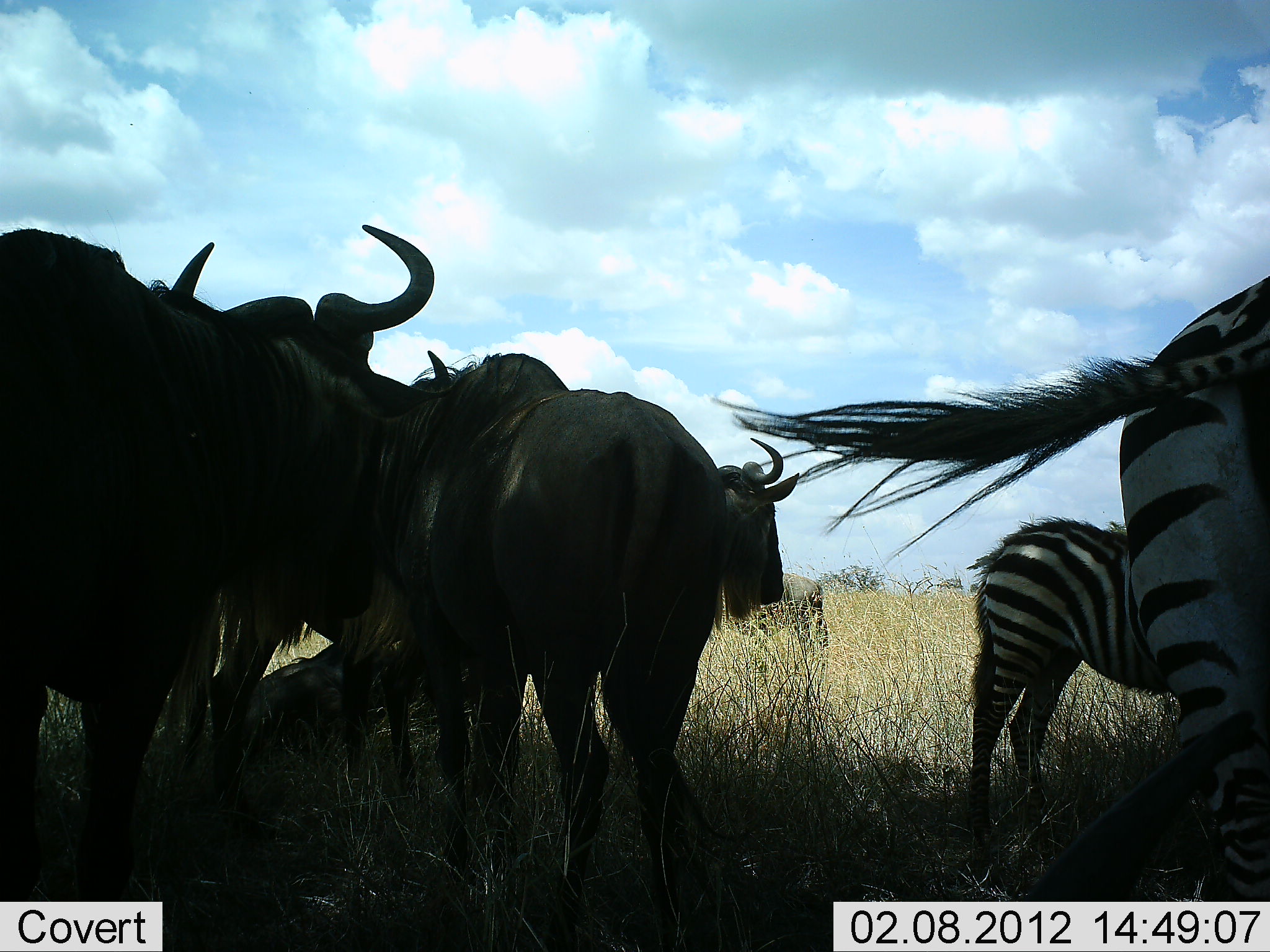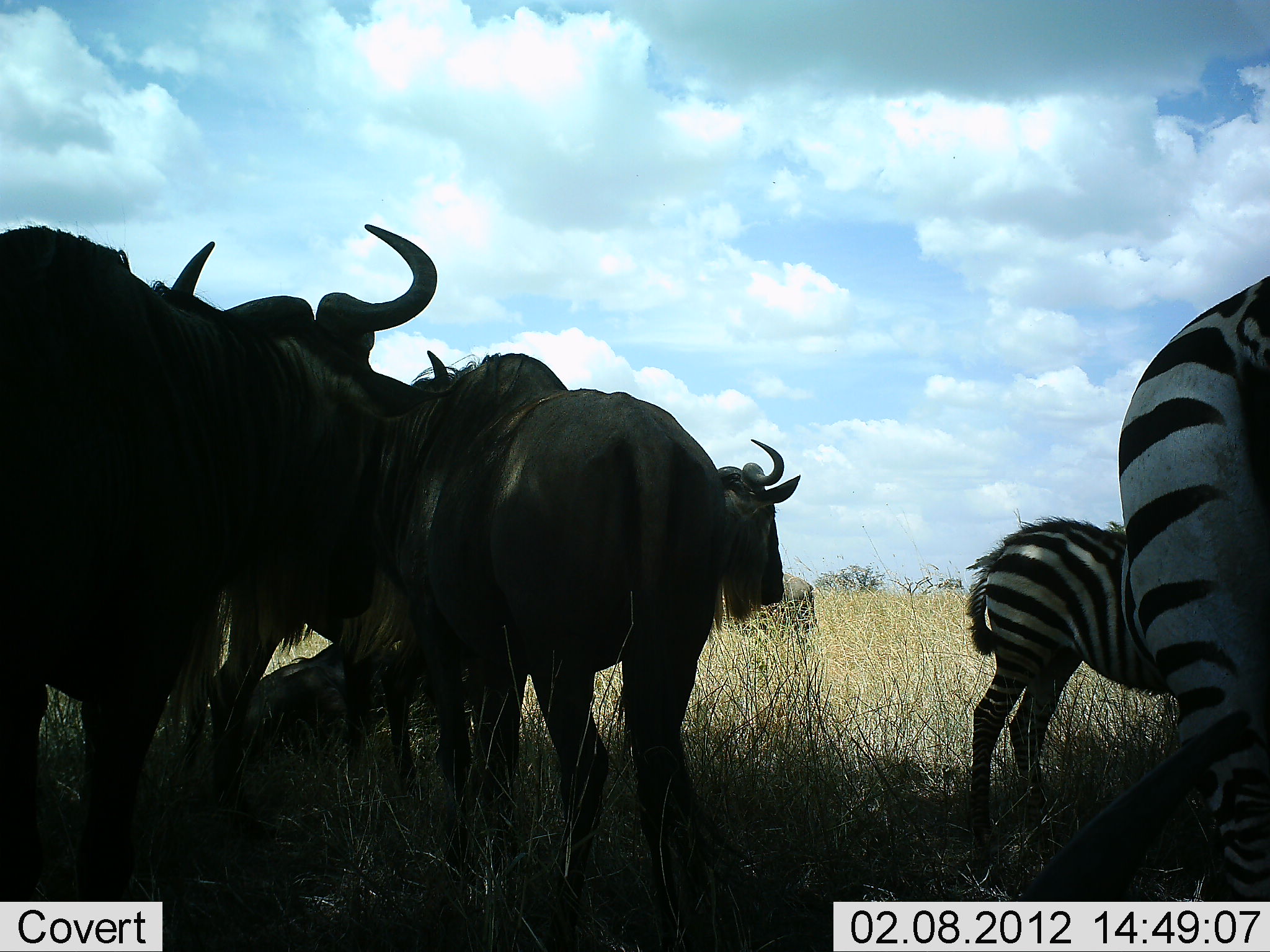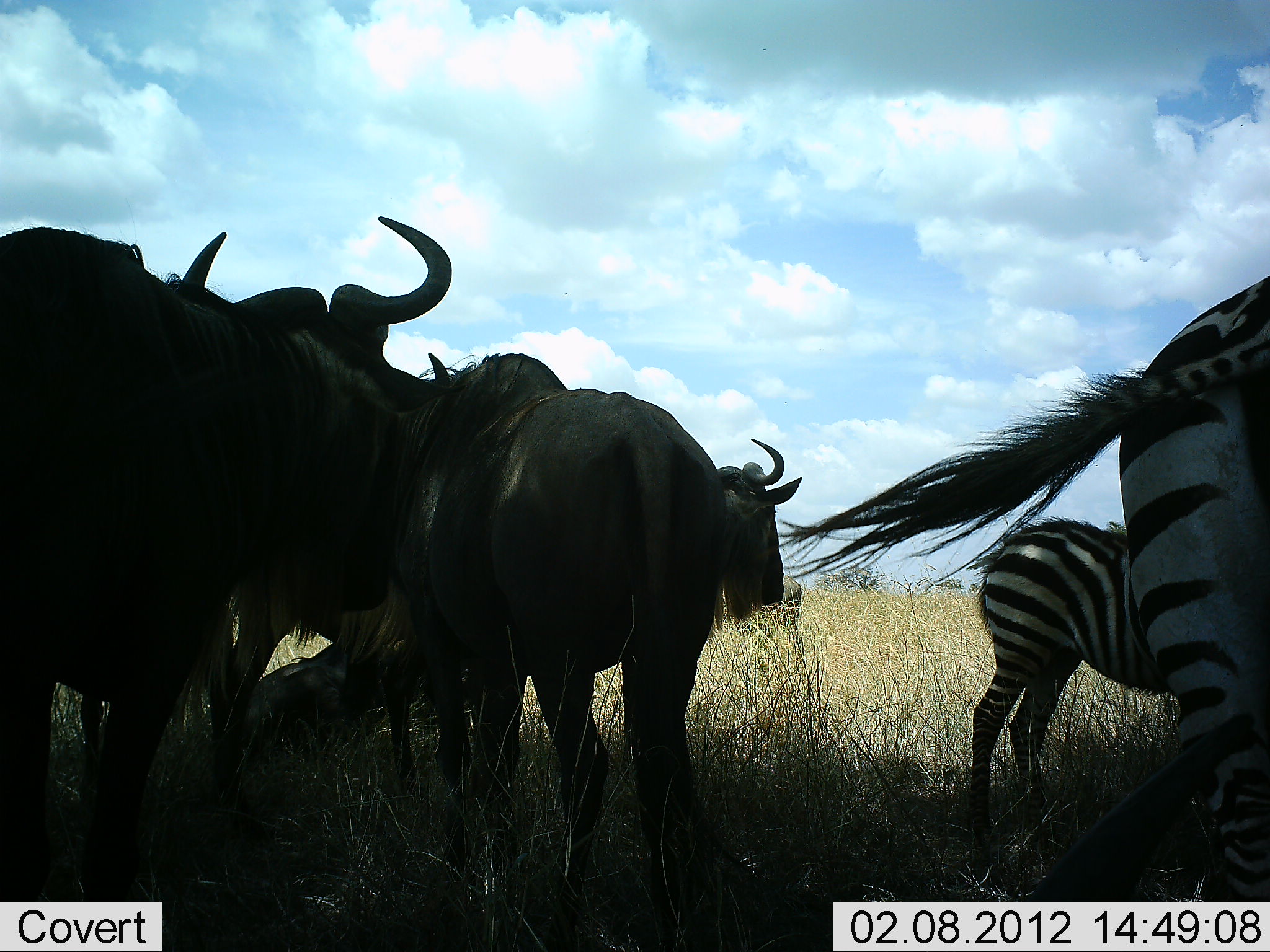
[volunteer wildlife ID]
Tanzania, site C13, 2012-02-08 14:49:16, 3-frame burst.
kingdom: Animalia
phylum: Chordata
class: Mammalia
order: Artiodactyla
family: Bovidae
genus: Connochaetes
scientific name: Connochaetes taurinus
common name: blue wildebeest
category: wildebeest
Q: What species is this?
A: Wildebeest (blue wildebeest) (Connochaetes taurinus).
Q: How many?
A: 5.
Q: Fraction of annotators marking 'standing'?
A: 91%.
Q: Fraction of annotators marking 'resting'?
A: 43%.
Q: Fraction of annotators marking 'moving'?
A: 17%.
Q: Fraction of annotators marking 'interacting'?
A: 4%.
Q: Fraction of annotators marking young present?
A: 0%.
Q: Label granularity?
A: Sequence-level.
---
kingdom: Animalia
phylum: Chordata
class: Mammalia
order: Perissodactyla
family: Equidae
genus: Equus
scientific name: Equus quagga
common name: plains zebra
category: zebra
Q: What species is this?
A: Zebra (plains zebra) (Equus quagga).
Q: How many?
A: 2.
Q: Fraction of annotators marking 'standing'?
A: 91%.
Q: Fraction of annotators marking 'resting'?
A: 4%.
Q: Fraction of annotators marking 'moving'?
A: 0%.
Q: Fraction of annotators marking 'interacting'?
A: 4%.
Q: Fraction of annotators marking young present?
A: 39%.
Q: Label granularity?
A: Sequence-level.